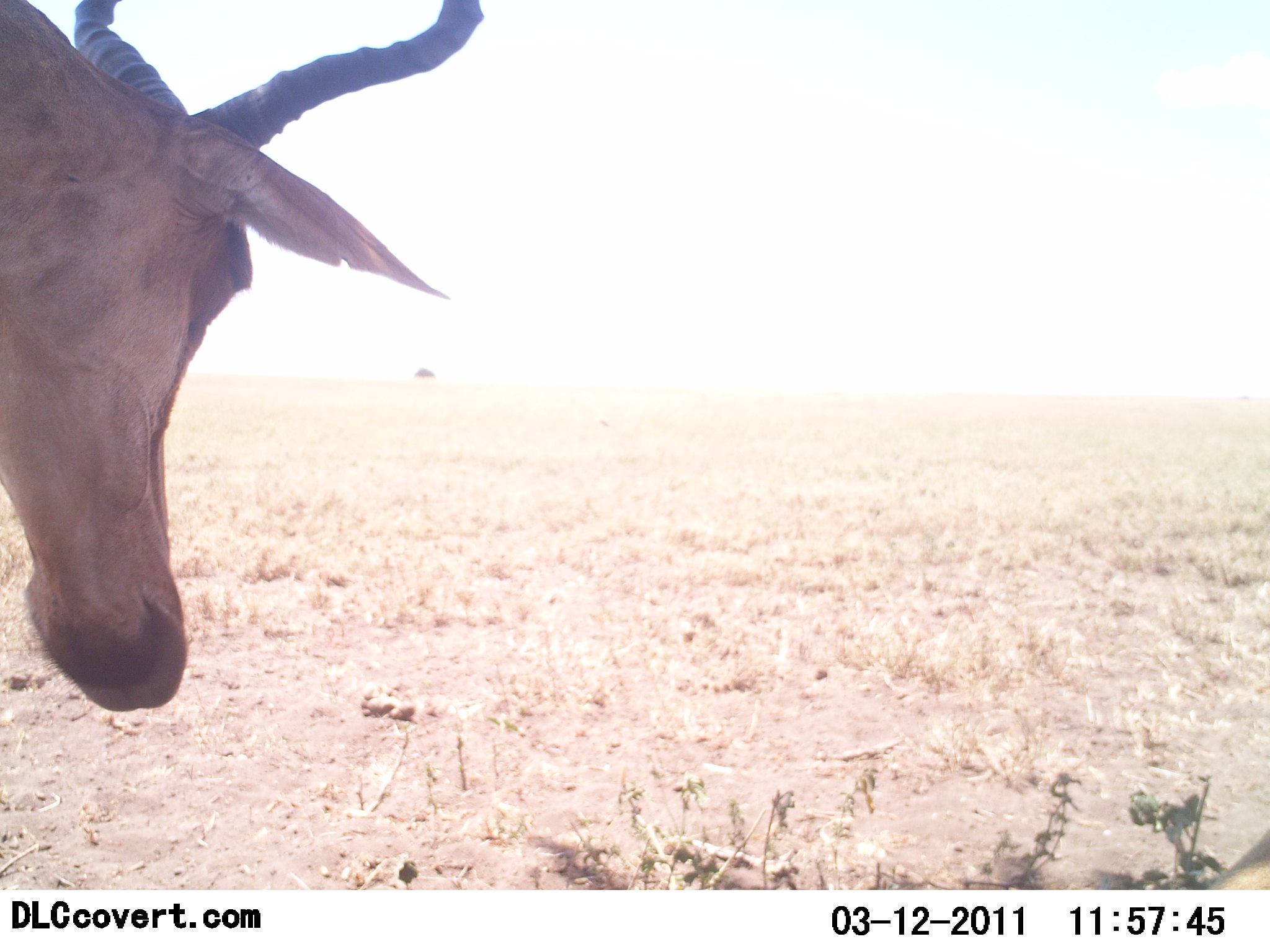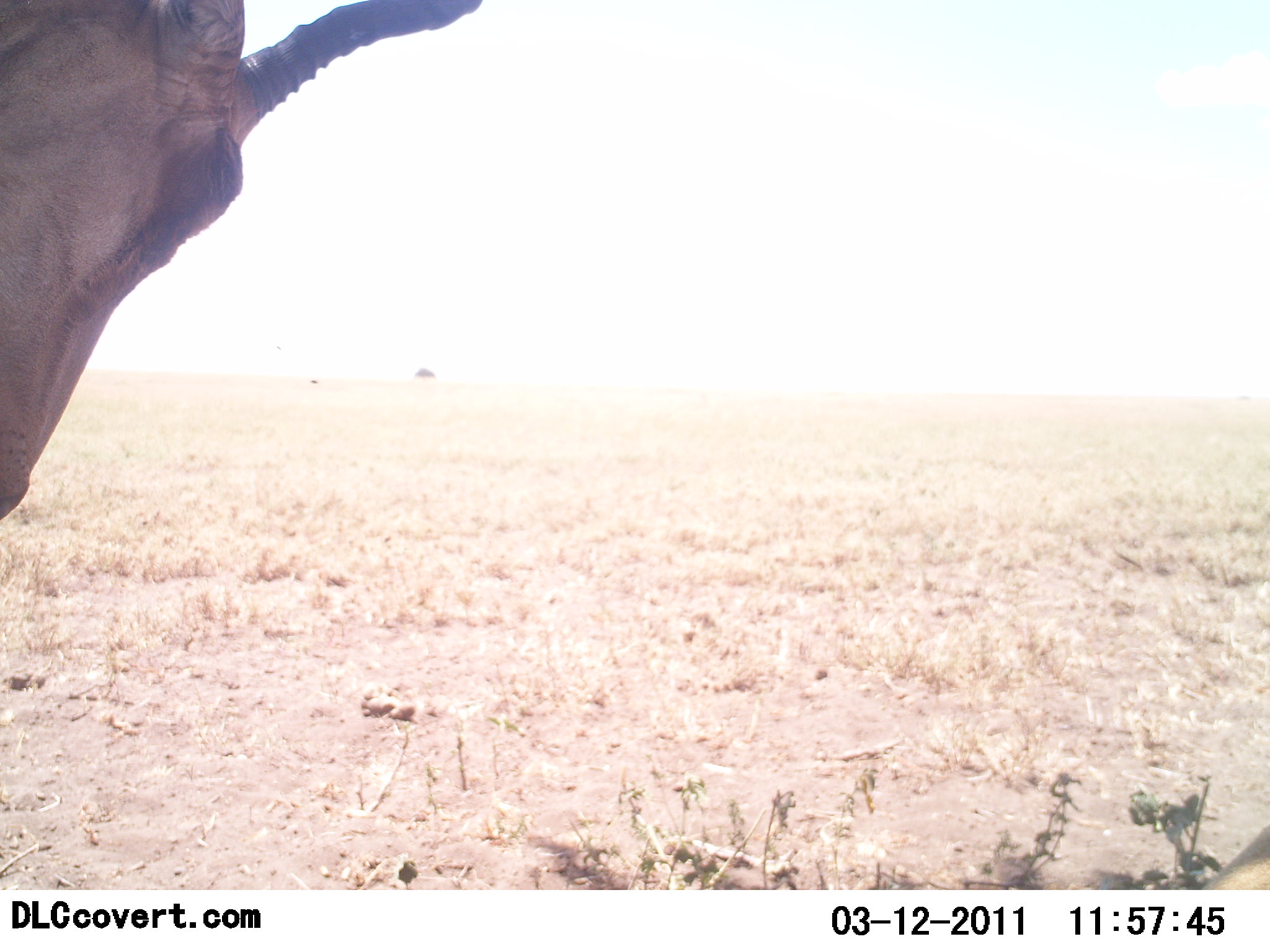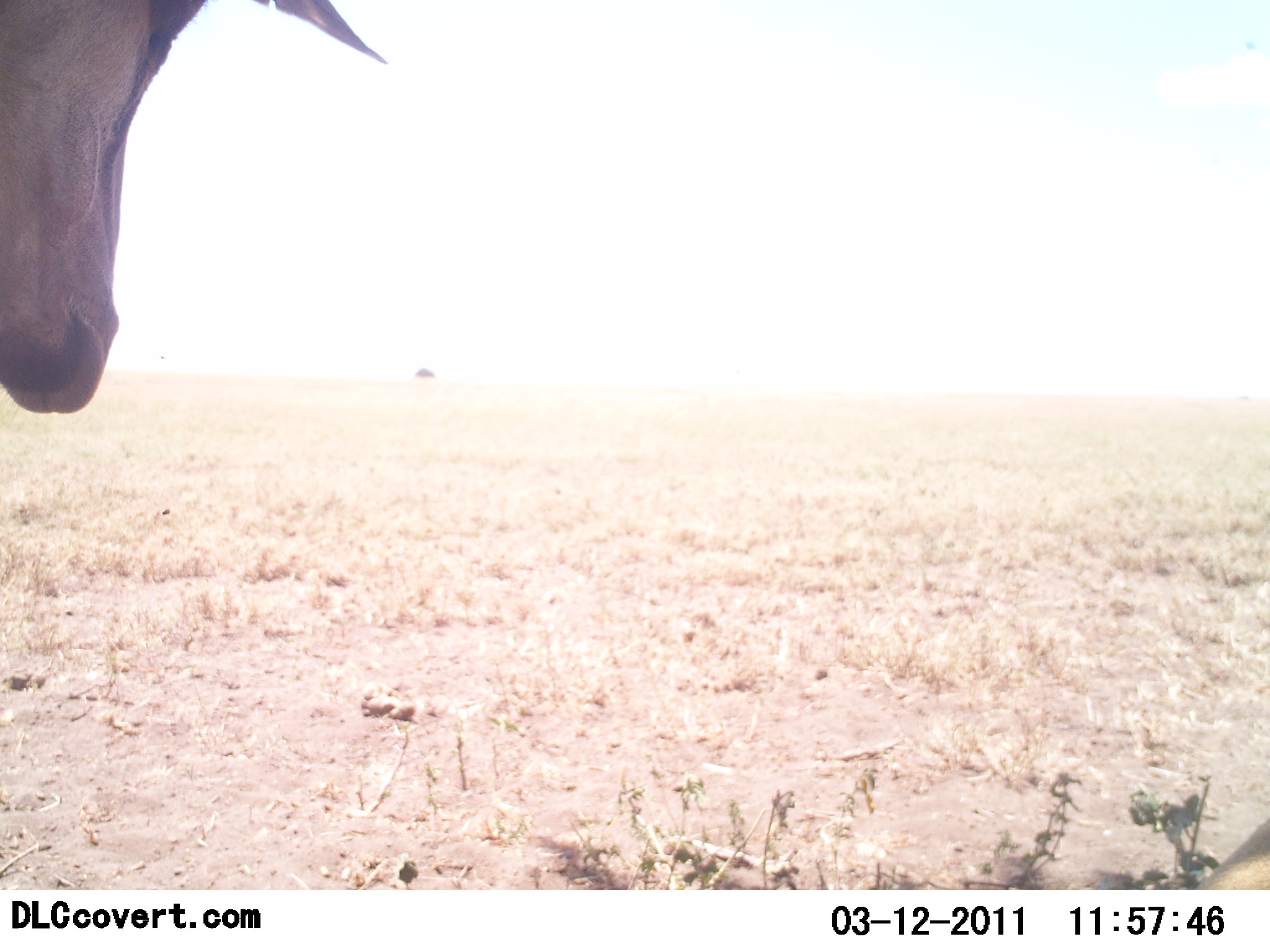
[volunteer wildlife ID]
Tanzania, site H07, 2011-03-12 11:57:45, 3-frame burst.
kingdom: Animalia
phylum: Chordata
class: Mammalia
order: Artiodactyla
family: Bovidae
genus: Alcelaphus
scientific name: Alcelaphus buselaphus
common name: hartebeest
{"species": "hartebeest (Alcelaphus buselaphus)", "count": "1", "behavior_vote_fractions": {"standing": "82%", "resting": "0%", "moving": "9%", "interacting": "0%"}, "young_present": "0%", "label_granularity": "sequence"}